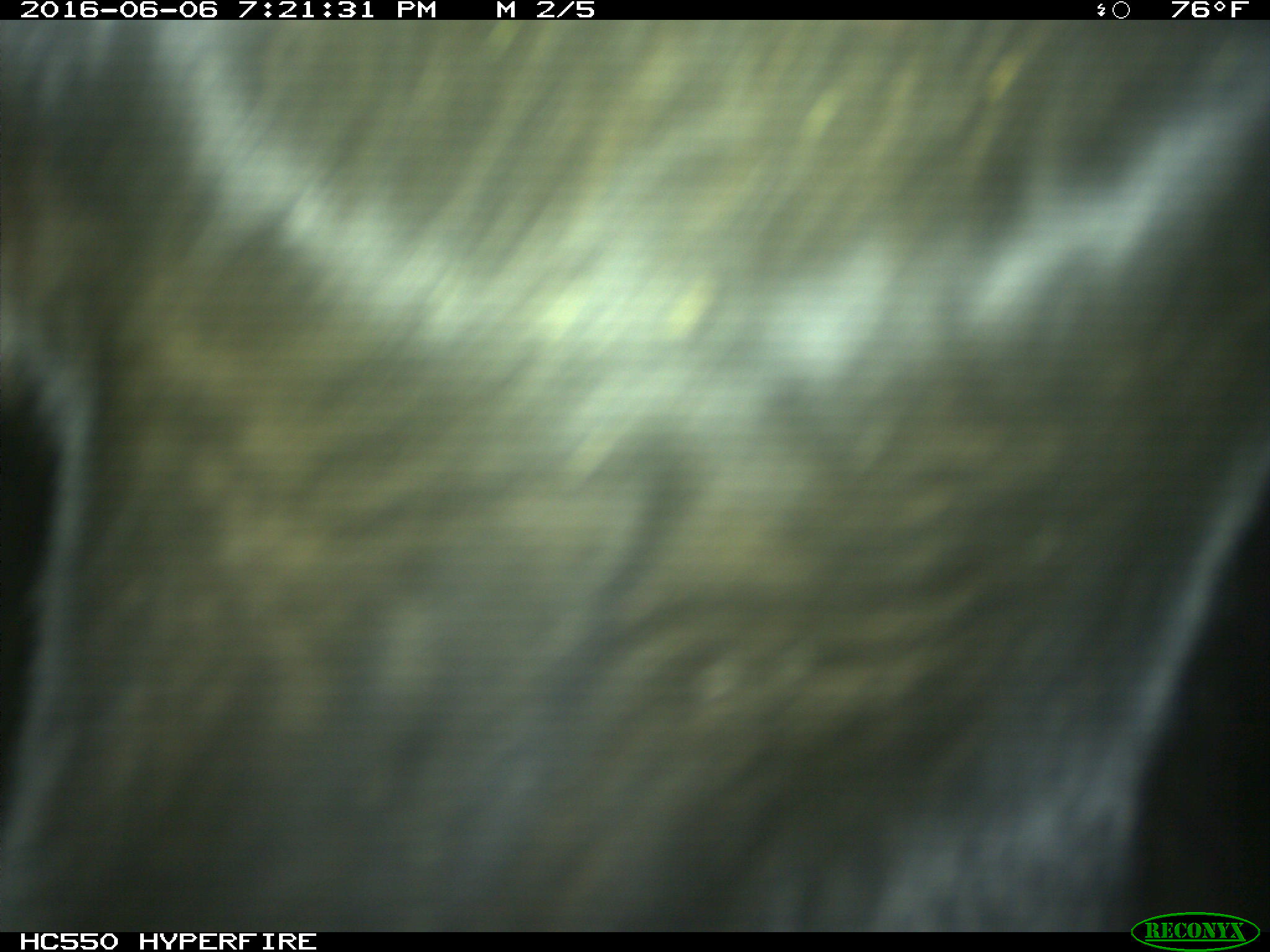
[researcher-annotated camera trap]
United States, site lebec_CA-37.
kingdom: Animalia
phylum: Chordata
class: Mammalia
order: Artiodactyla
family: Bovidae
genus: Bos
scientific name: Bos taurus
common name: domestic cow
Bos taurus (domestic cow).